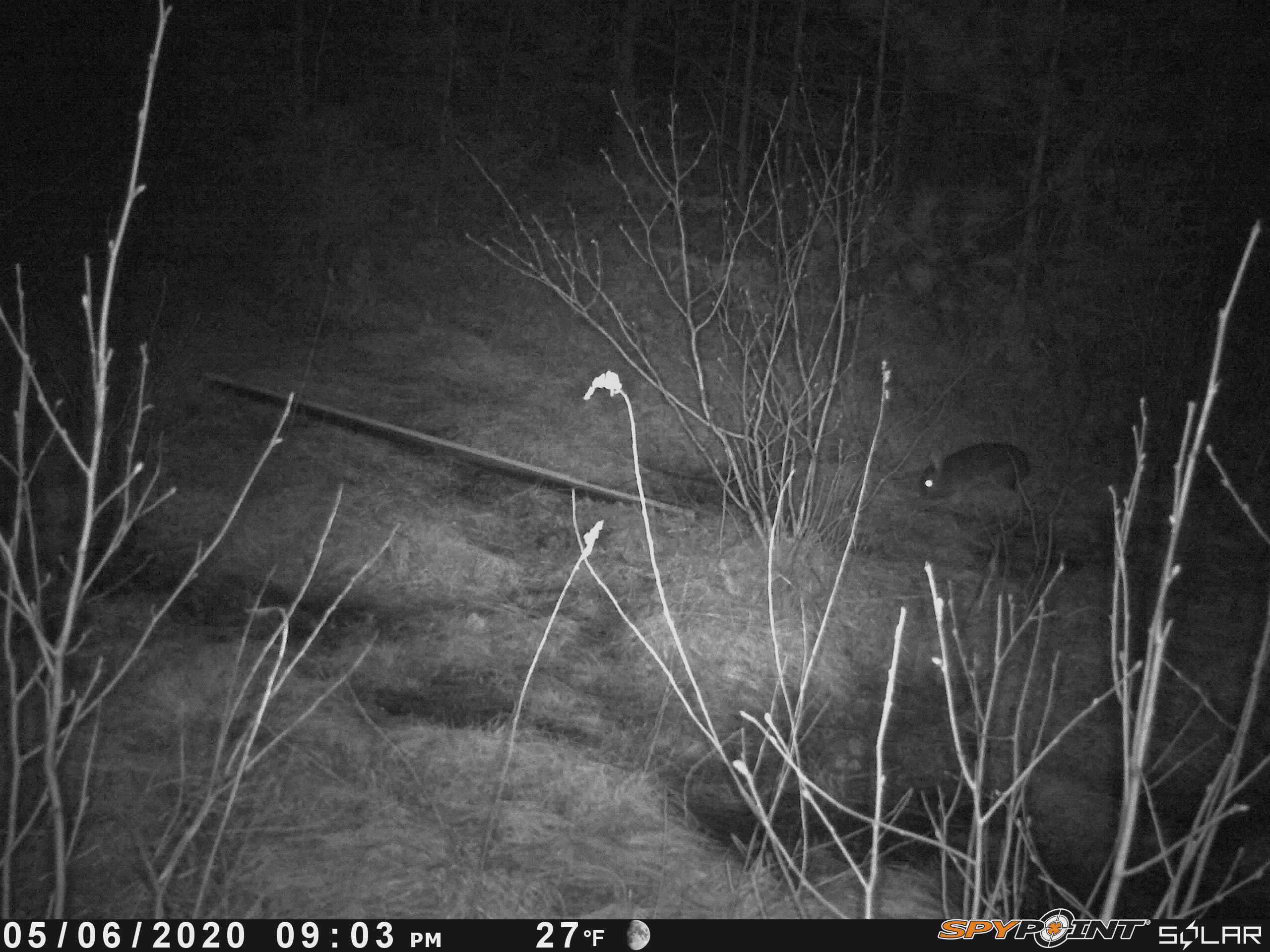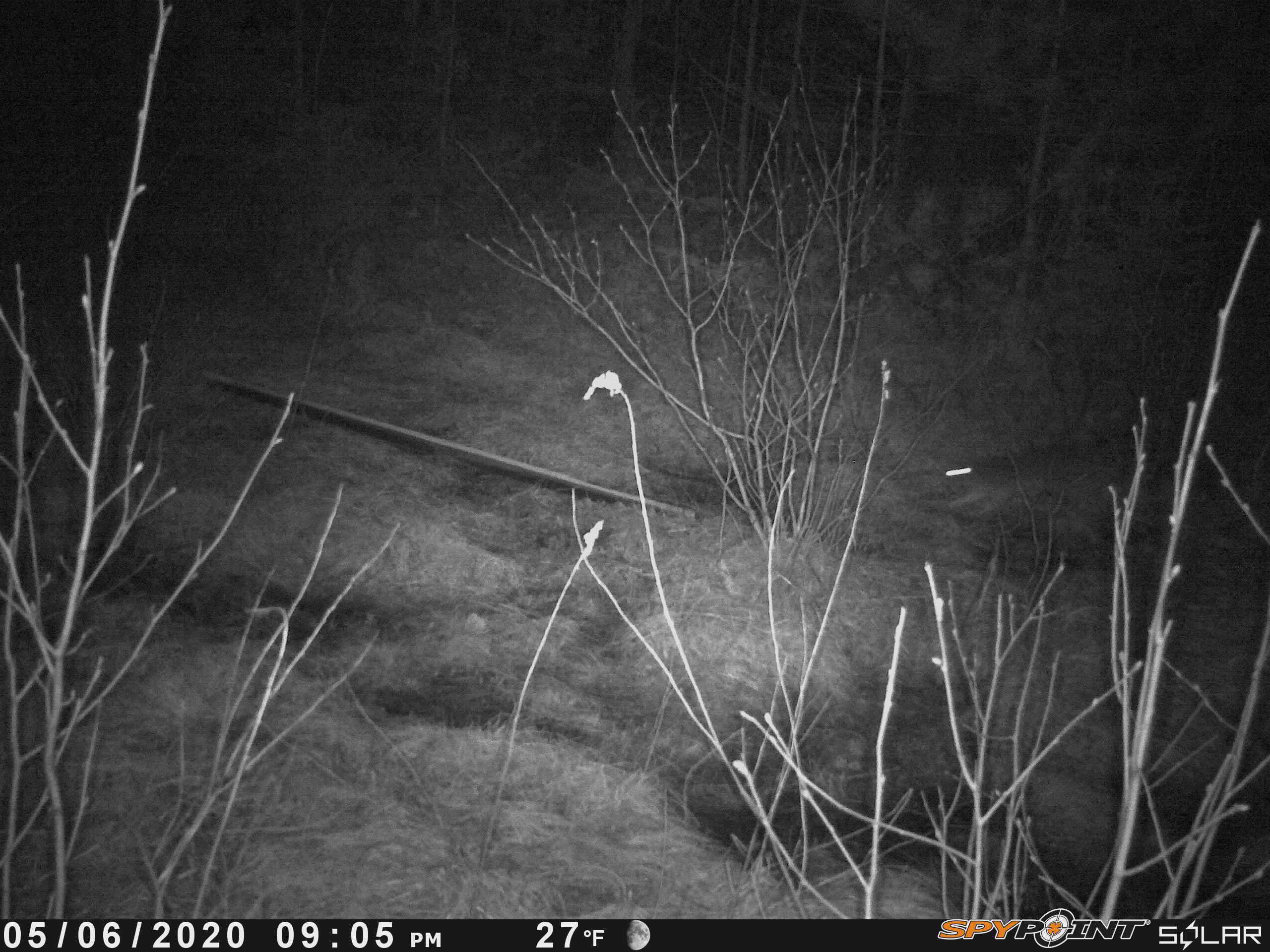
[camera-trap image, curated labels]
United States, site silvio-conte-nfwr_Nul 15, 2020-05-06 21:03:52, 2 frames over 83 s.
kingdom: Animalia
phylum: Chordata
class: Mammalia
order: Lagomorpha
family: Leporidae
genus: Lepus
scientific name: Lepus americanus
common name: snowshoe hare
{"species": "snowshoe hare (Lepus americanus)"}